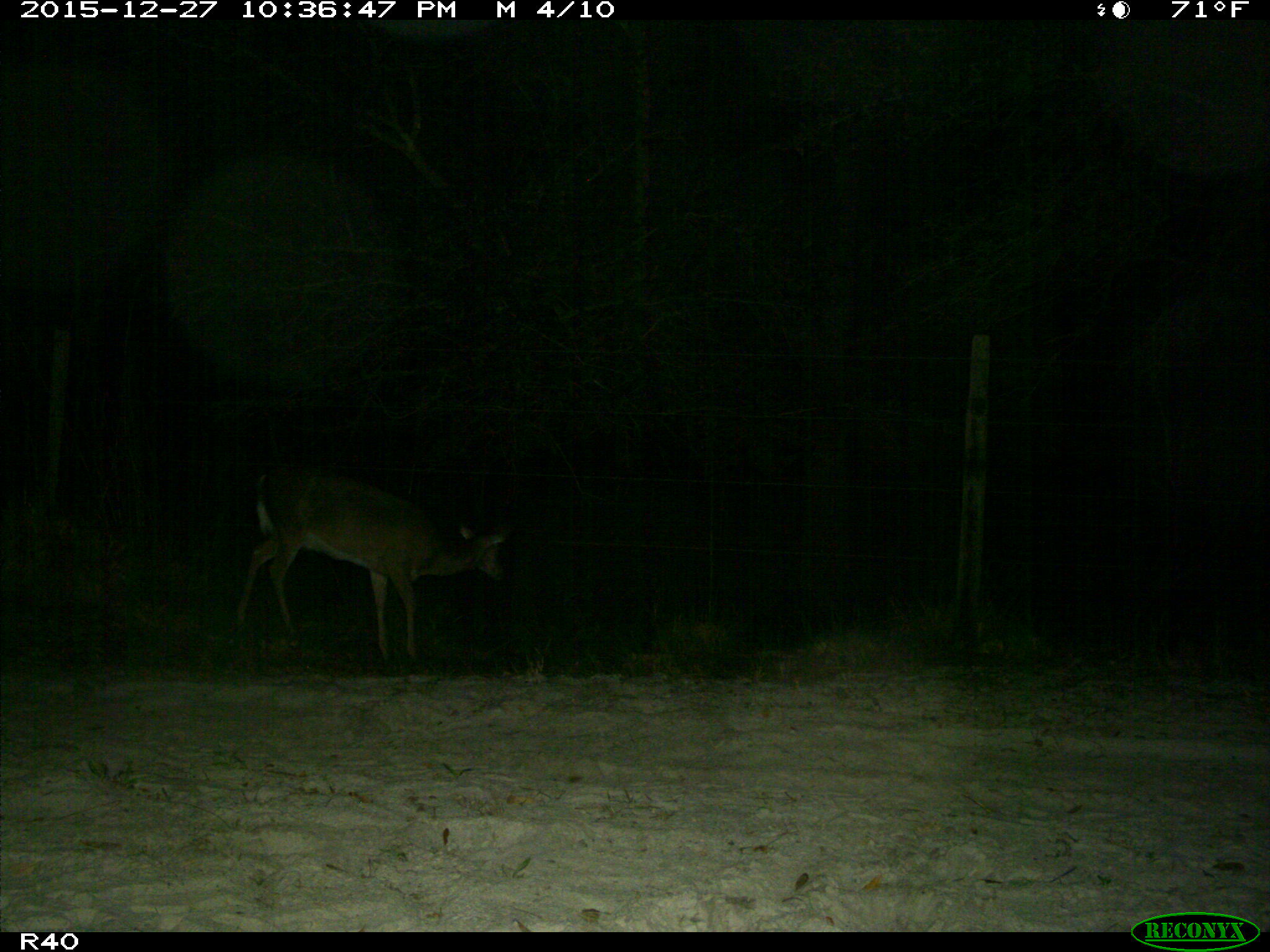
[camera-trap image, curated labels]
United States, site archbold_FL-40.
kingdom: Animalia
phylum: Chordata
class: Mammalia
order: Artiodactyla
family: Cervidae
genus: Odocoileus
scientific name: Odocoileus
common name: deer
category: unidentified deer